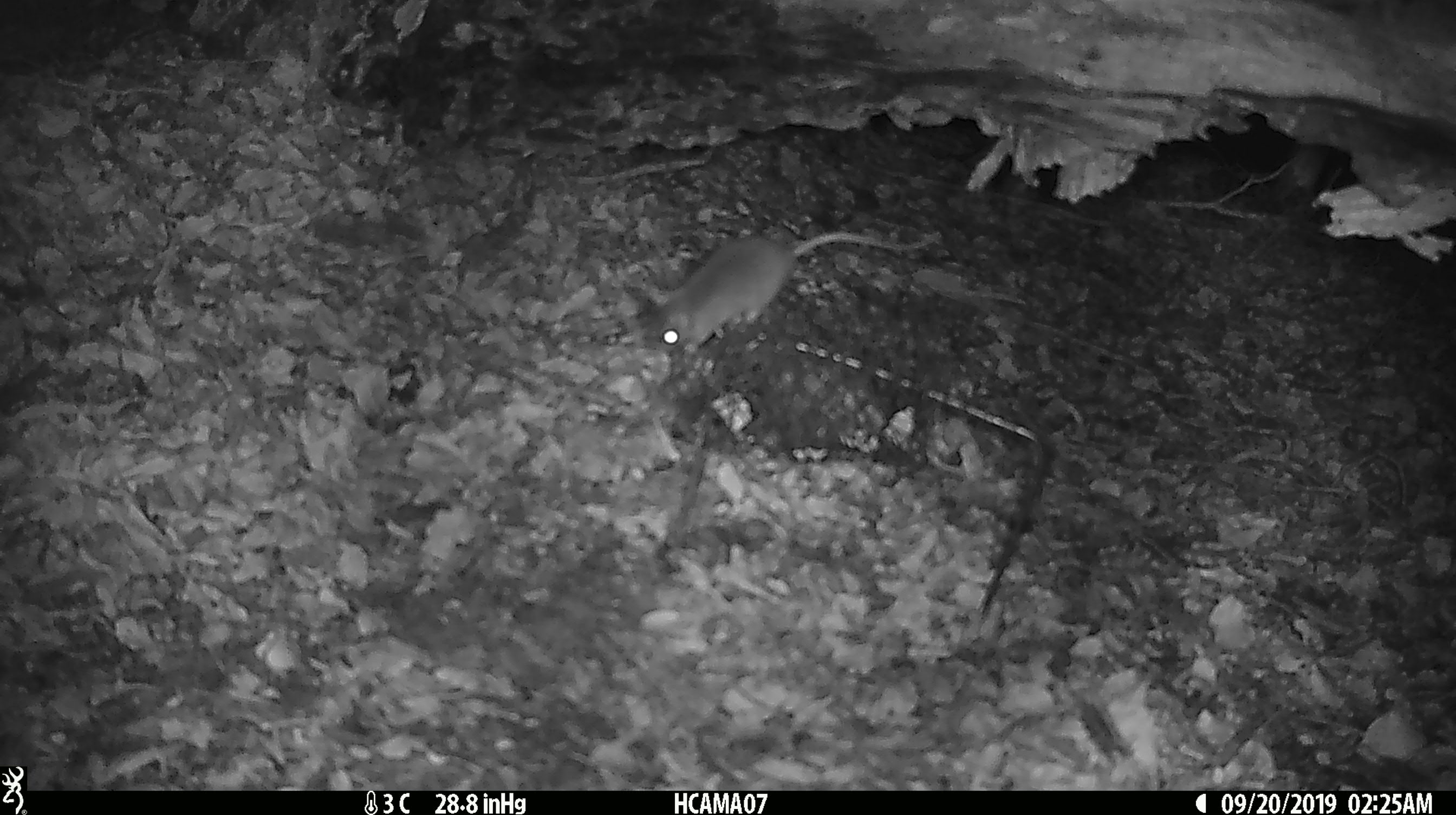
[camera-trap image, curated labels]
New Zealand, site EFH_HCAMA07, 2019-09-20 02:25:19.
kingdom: Animalia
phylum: Chordata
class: Mammalia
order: Rodentia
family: Muridae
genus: Mus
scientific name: Mus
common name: mouse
Mouse (Mus).